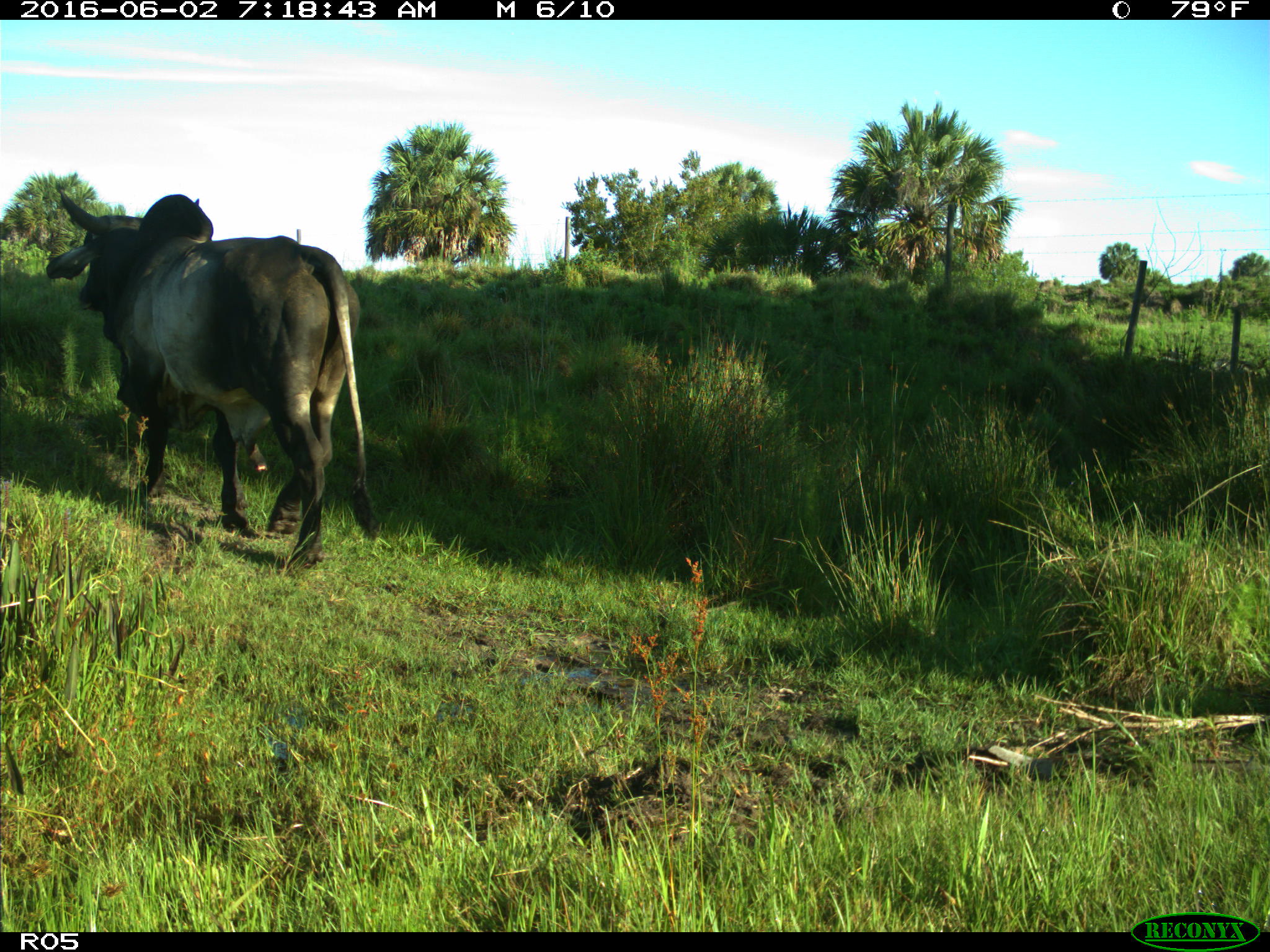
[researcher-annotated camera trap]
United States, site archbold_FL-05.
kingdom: Animalia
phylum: Chordata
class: Mammalia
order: Artiodactyla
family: Bovidae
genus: Bos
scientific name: Bos taurus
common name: domestic cow